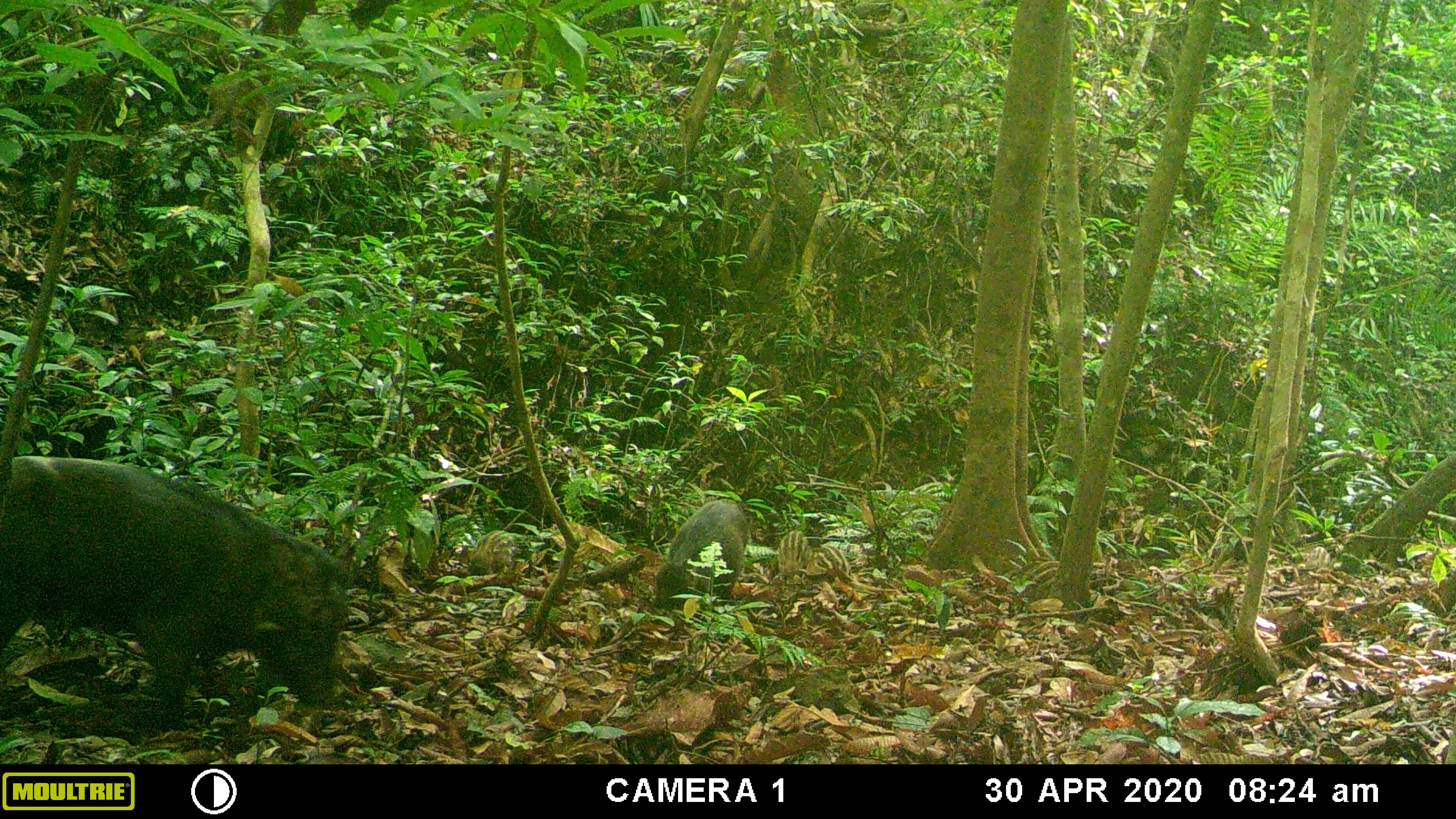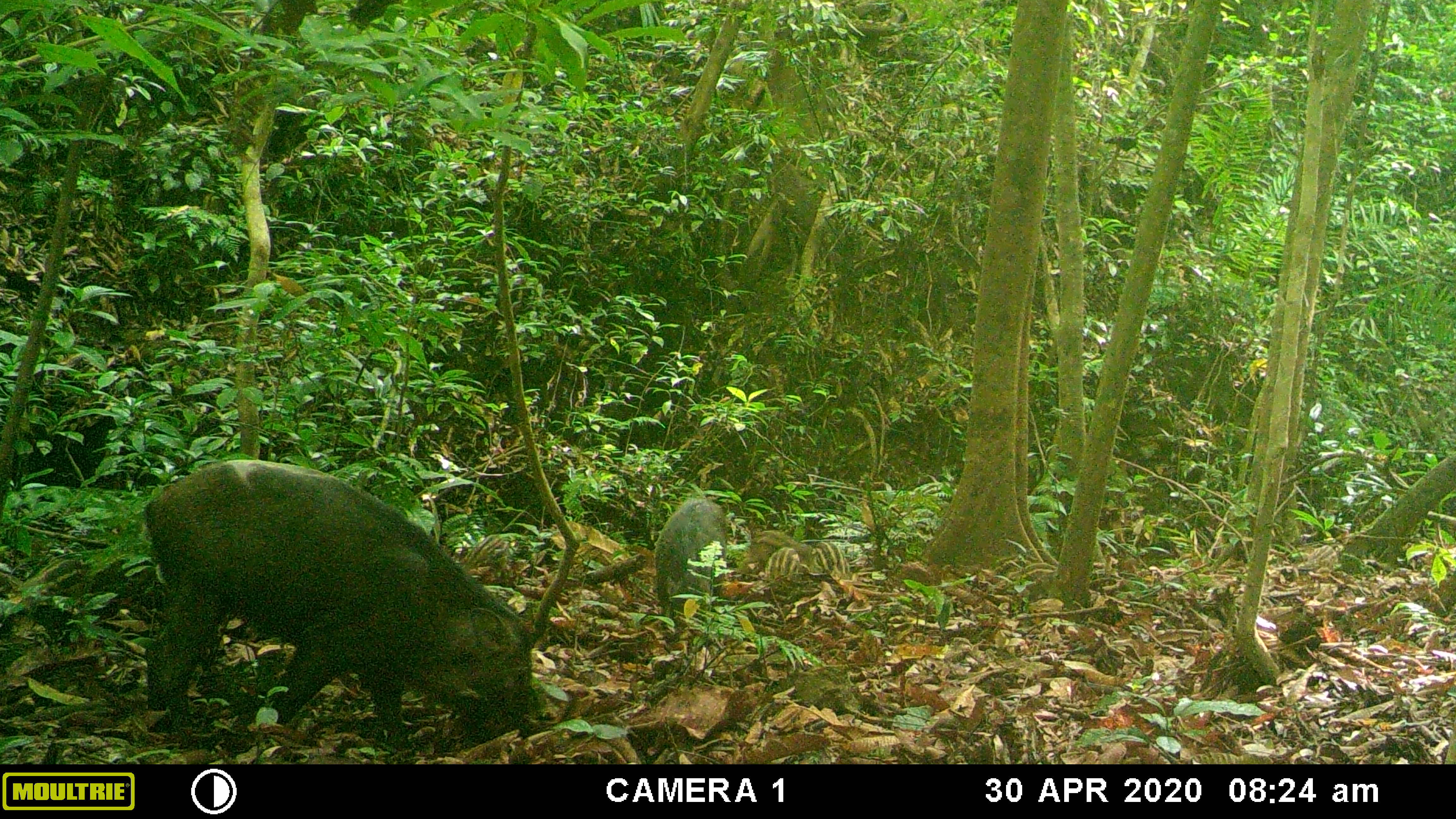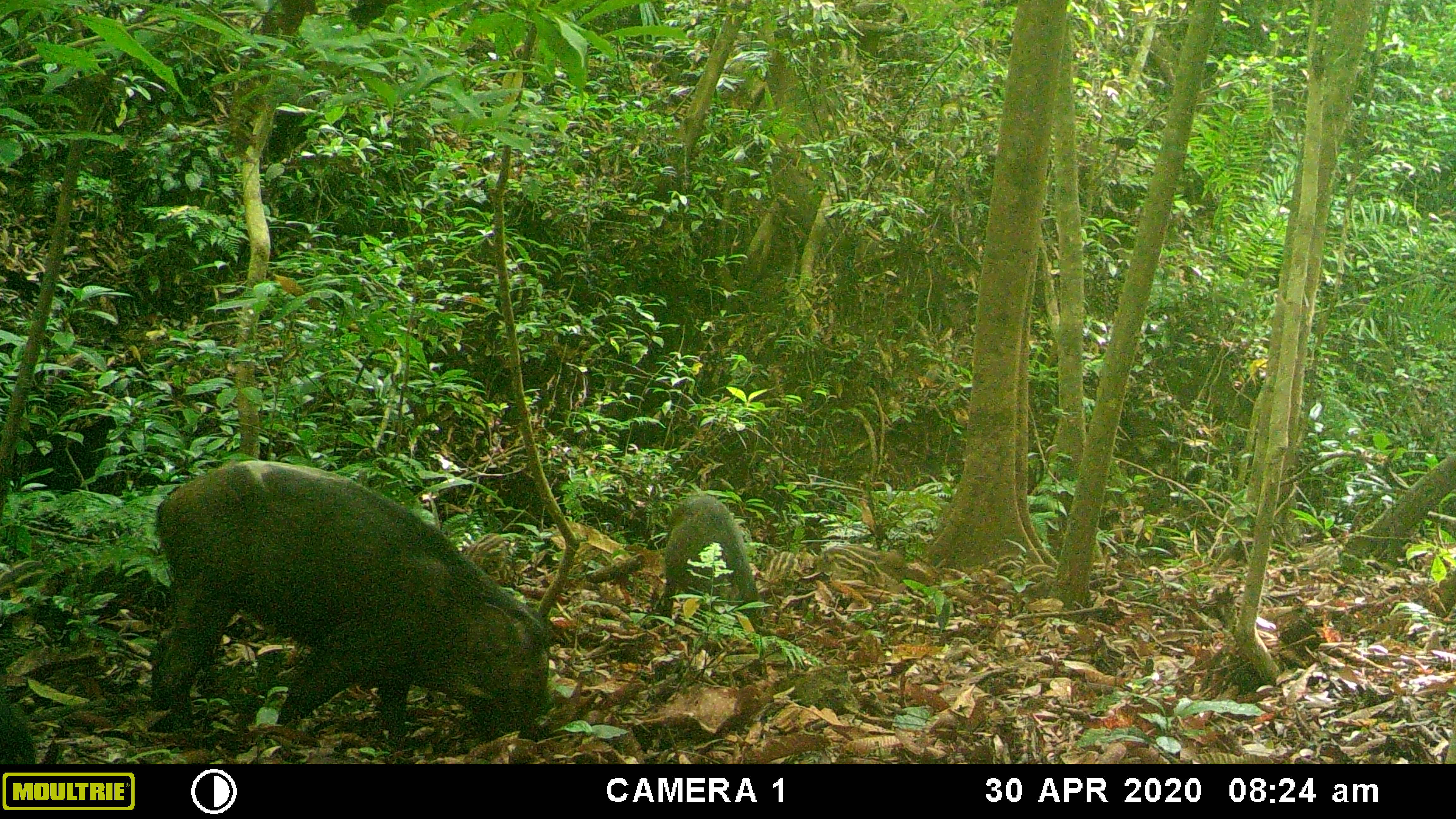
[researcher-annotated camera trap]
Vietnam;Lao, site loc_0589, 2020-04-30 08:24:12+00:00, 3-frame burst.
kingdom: Animalia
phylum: Chordata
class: Mammalia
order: Artiodactyla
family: Suidae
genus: Sus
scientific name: Sus scrofa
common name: eurasian wild pig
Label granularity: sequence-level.